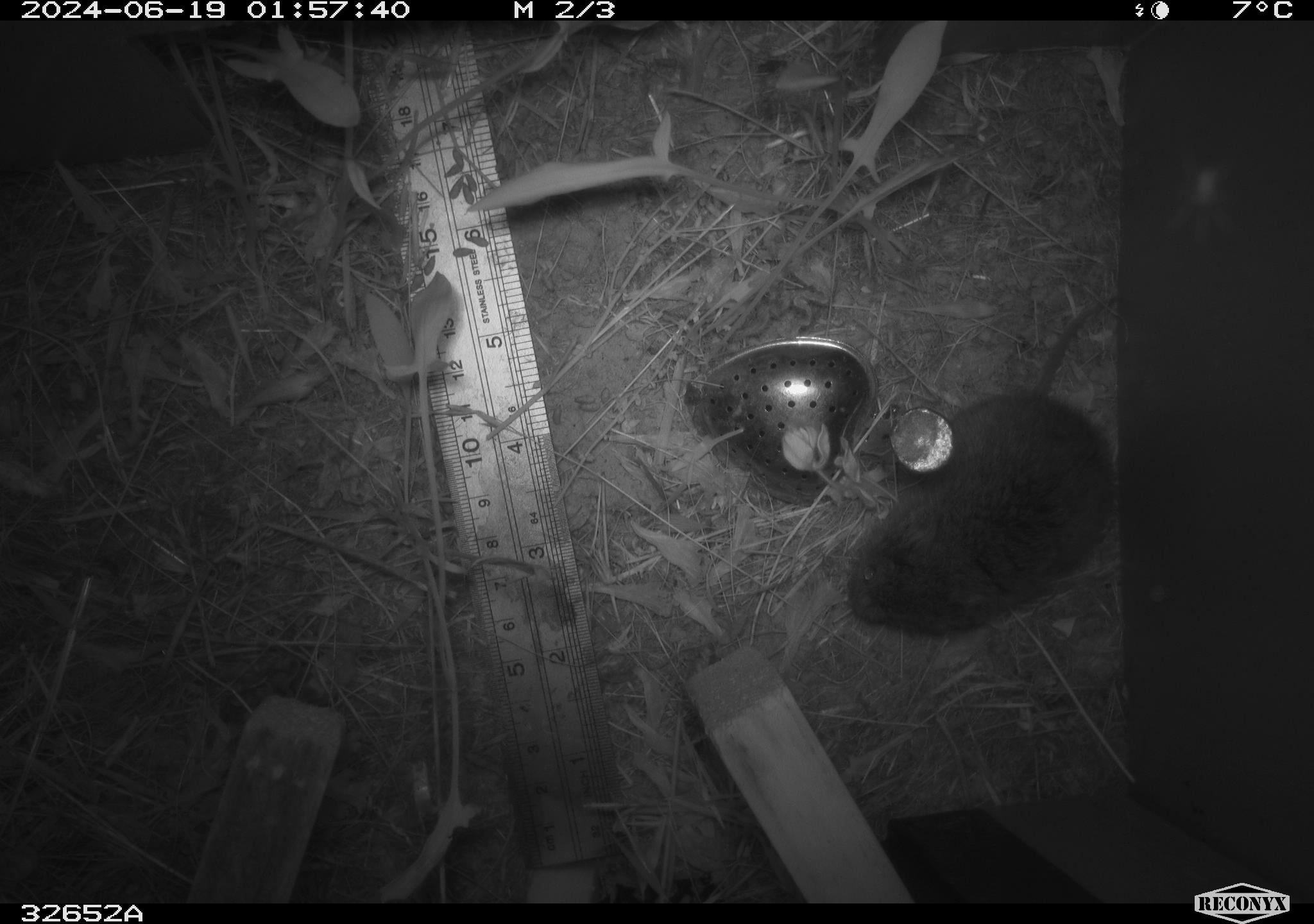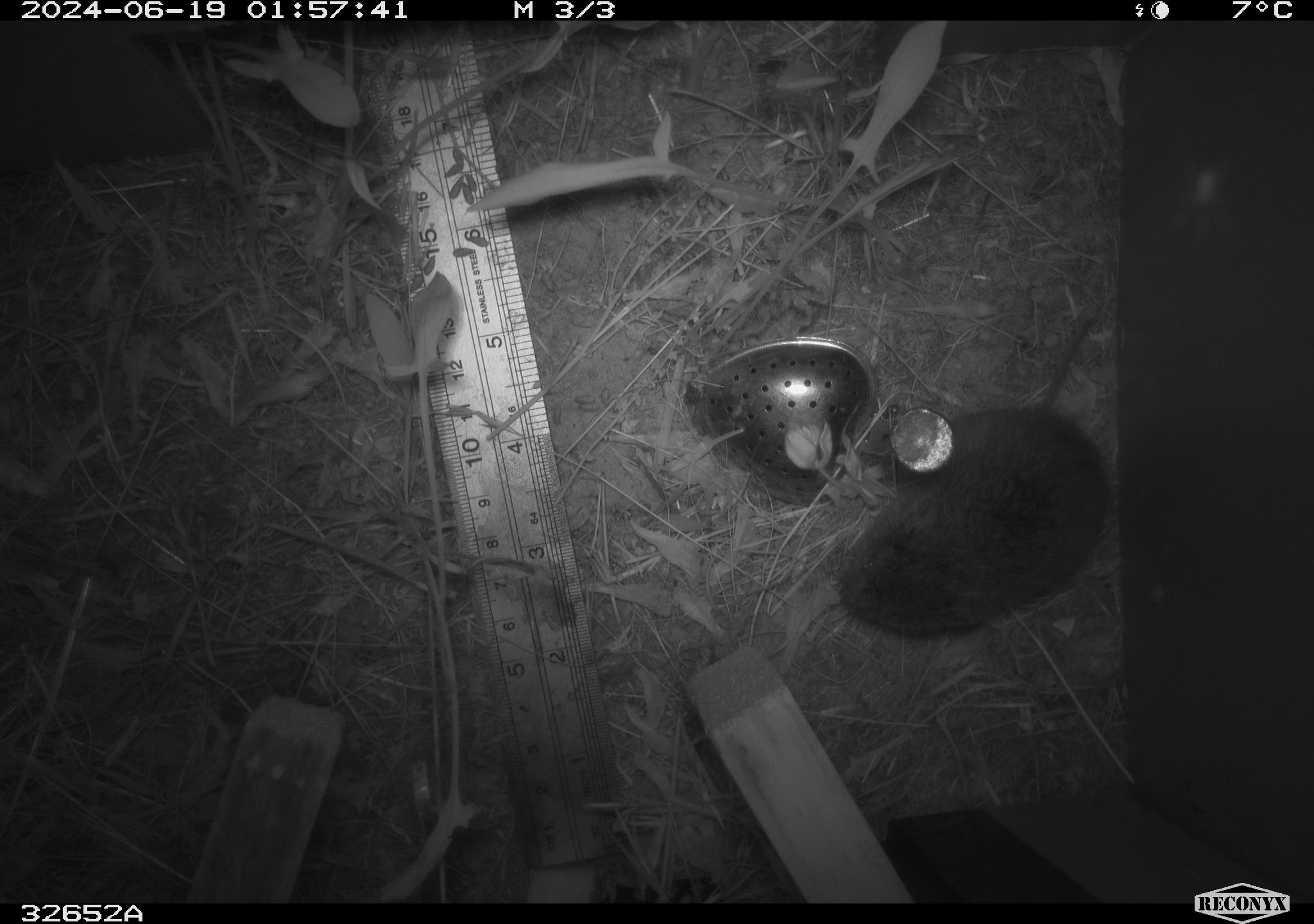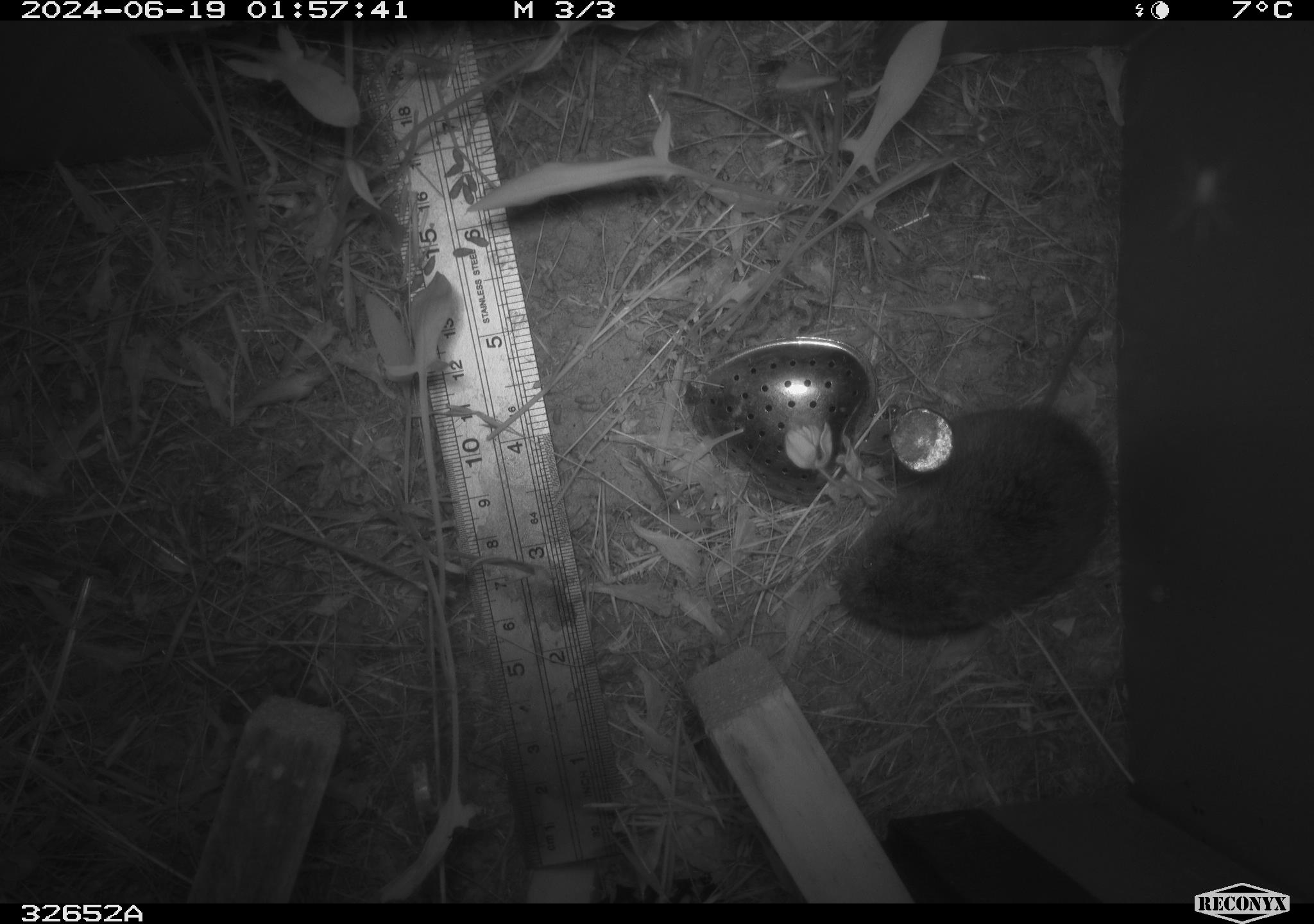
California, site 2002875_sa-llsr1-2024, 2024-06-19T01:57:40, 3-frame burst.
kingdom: Animalia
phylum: Chordata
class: Mammalia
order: Rodentia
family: Cricetidae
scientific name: Arvicolinae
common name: voles, lemmings, and muskrats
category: arvicolinae subfamily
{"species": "arvicolinae subfamily (voles, lemmings, and muskrats) (Arvicolinae)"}